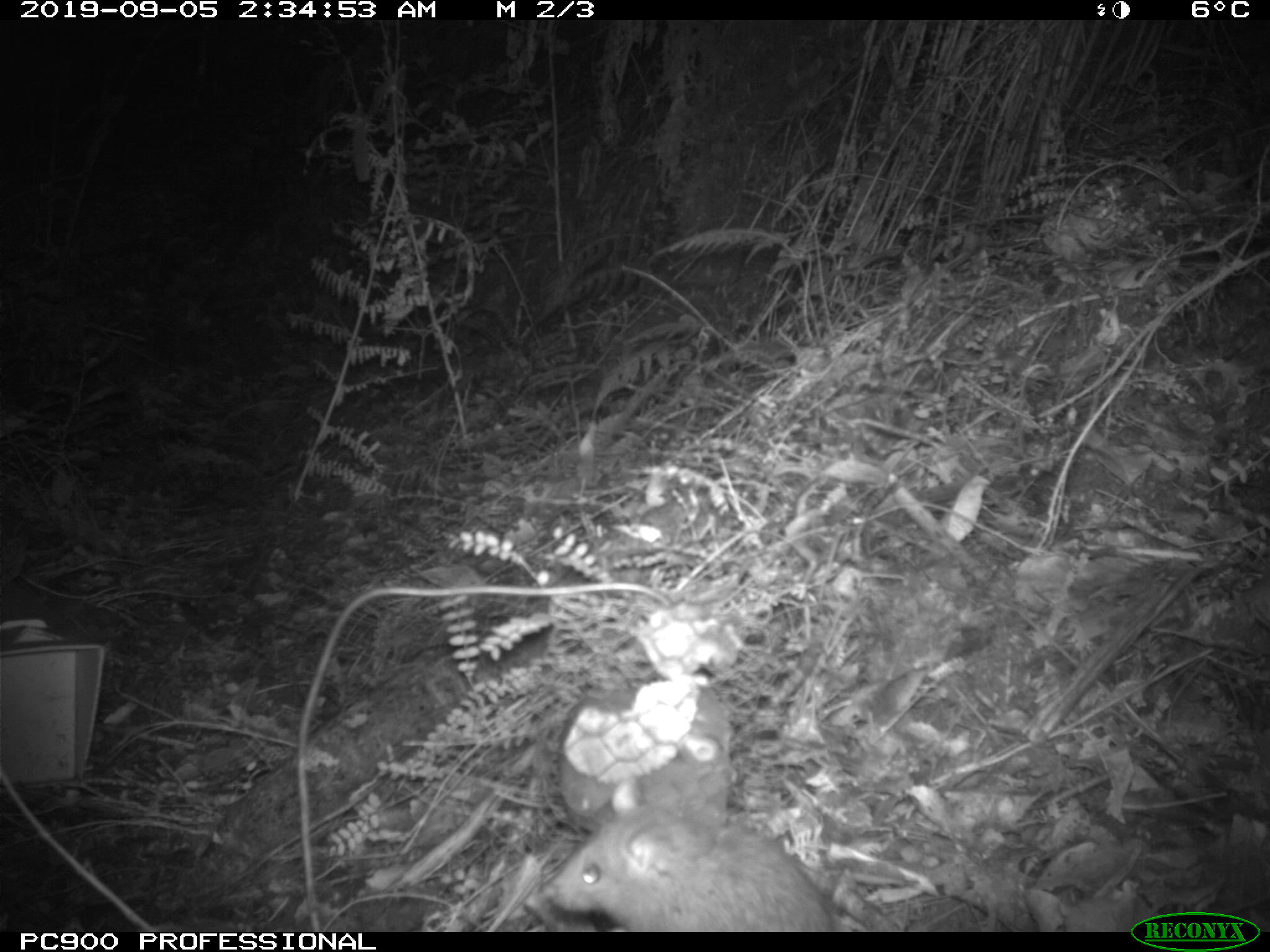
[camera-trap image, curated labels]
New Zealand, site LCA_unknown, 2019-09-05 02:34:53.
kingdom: Animalia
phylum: Chordata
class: Mammalia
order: Rodentia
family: Muridae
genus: Rattus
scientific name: Rattus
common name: rat